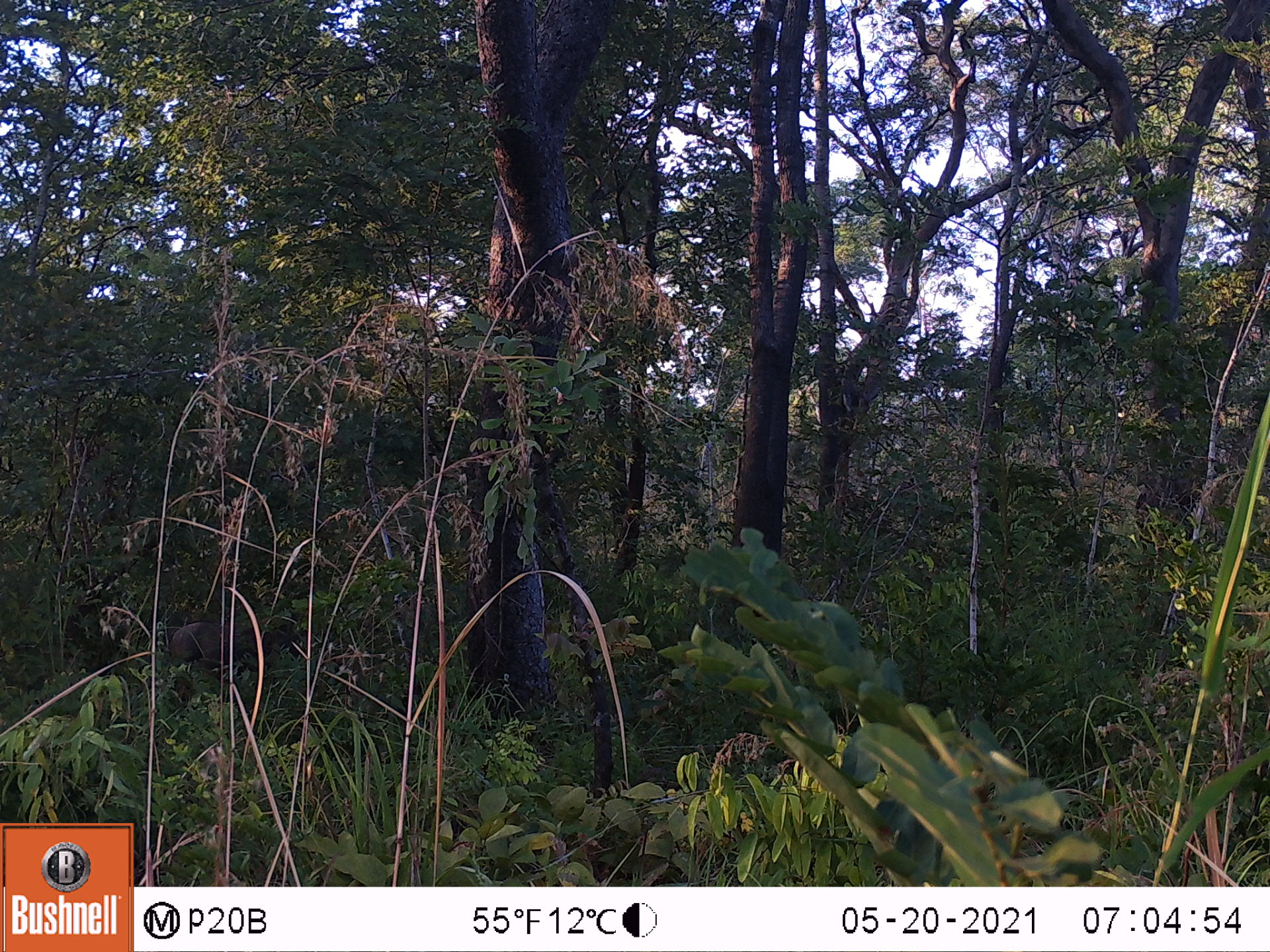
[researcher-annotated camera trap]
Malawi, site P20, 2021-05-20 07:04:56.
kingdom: Animalia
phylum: Chordata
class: Mammalia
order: Artiodactyla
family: Suidae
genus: Phacochoerus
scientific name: Phacochoerus africanus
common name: common warthog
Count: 1.